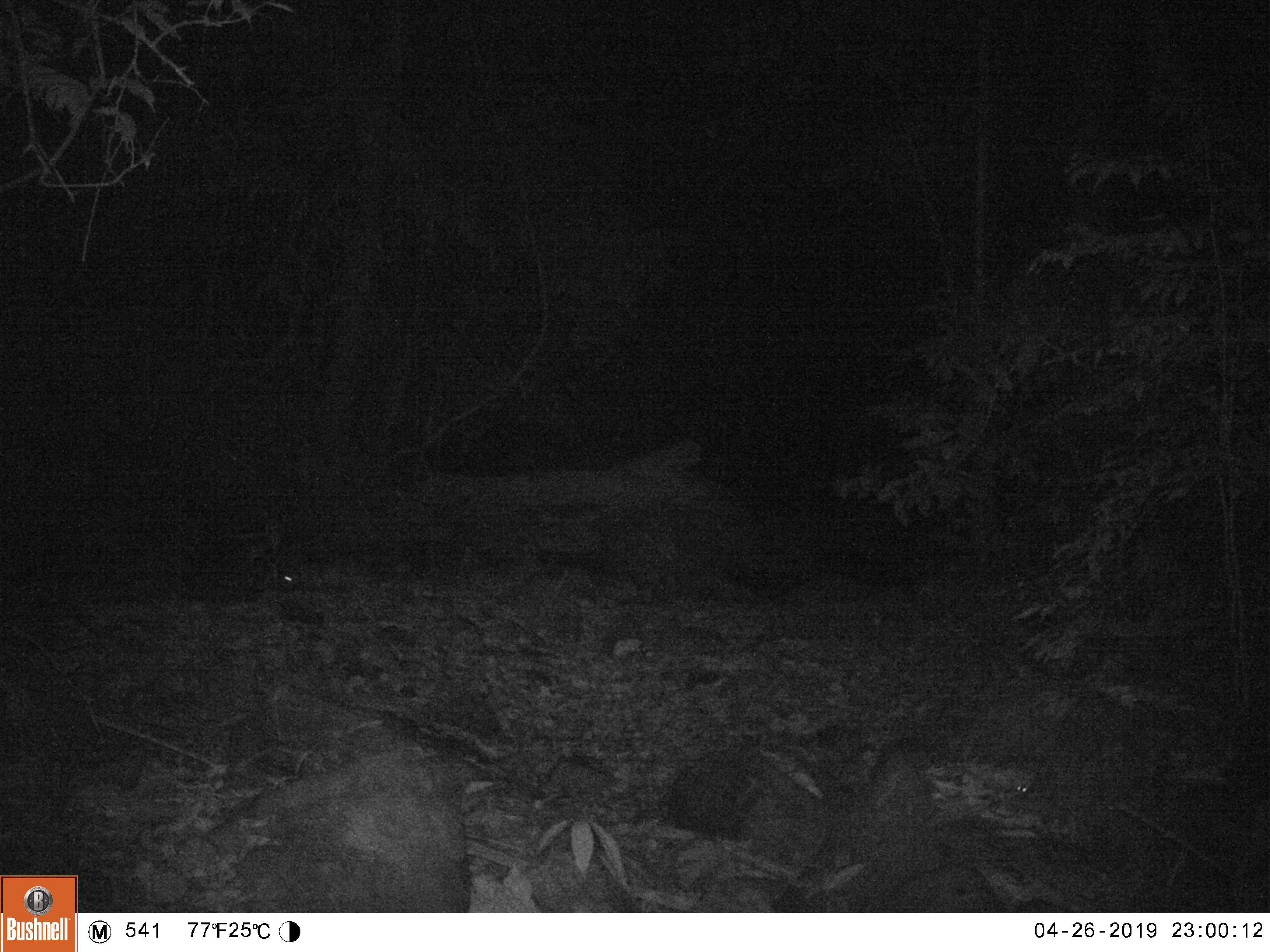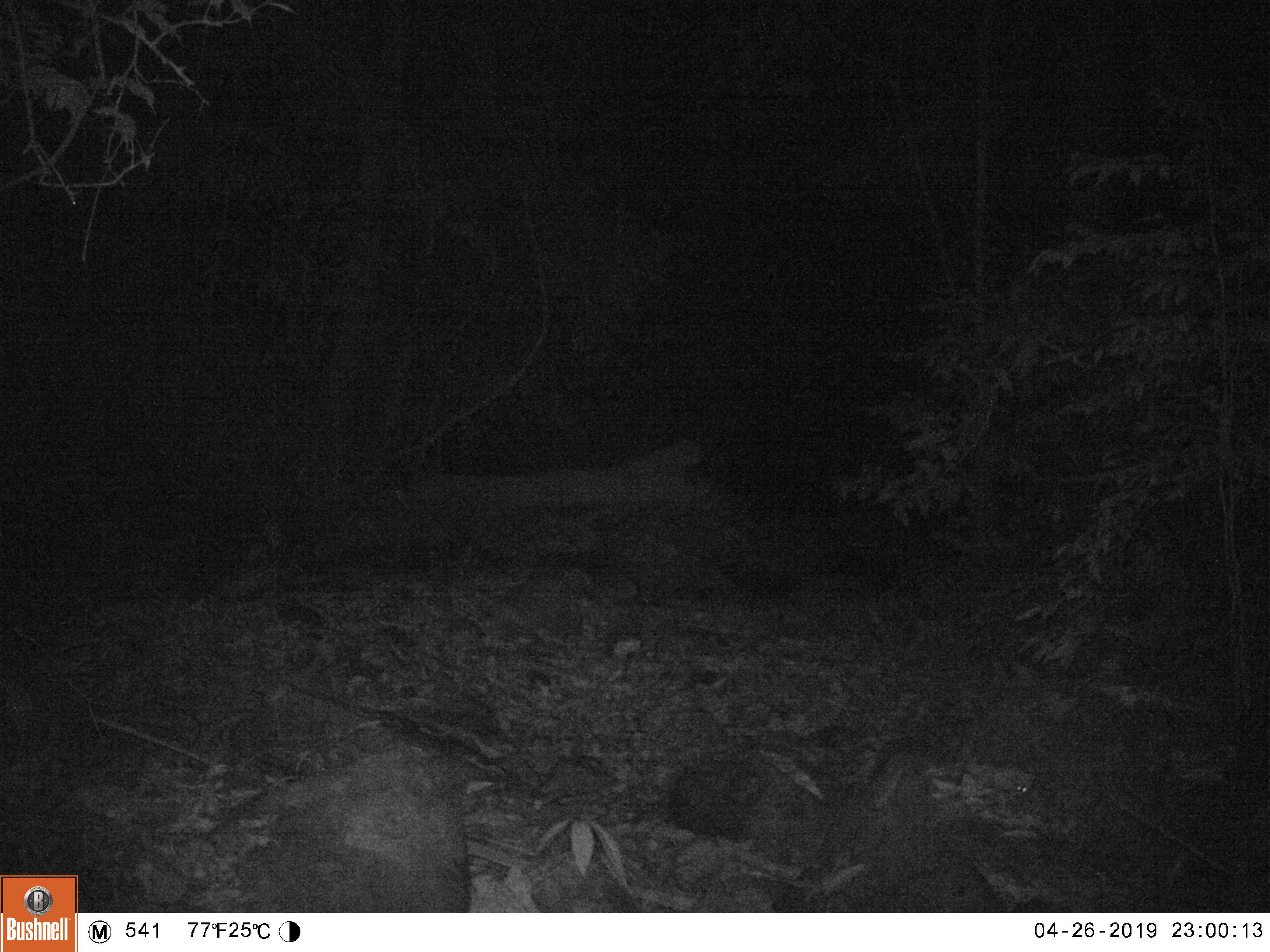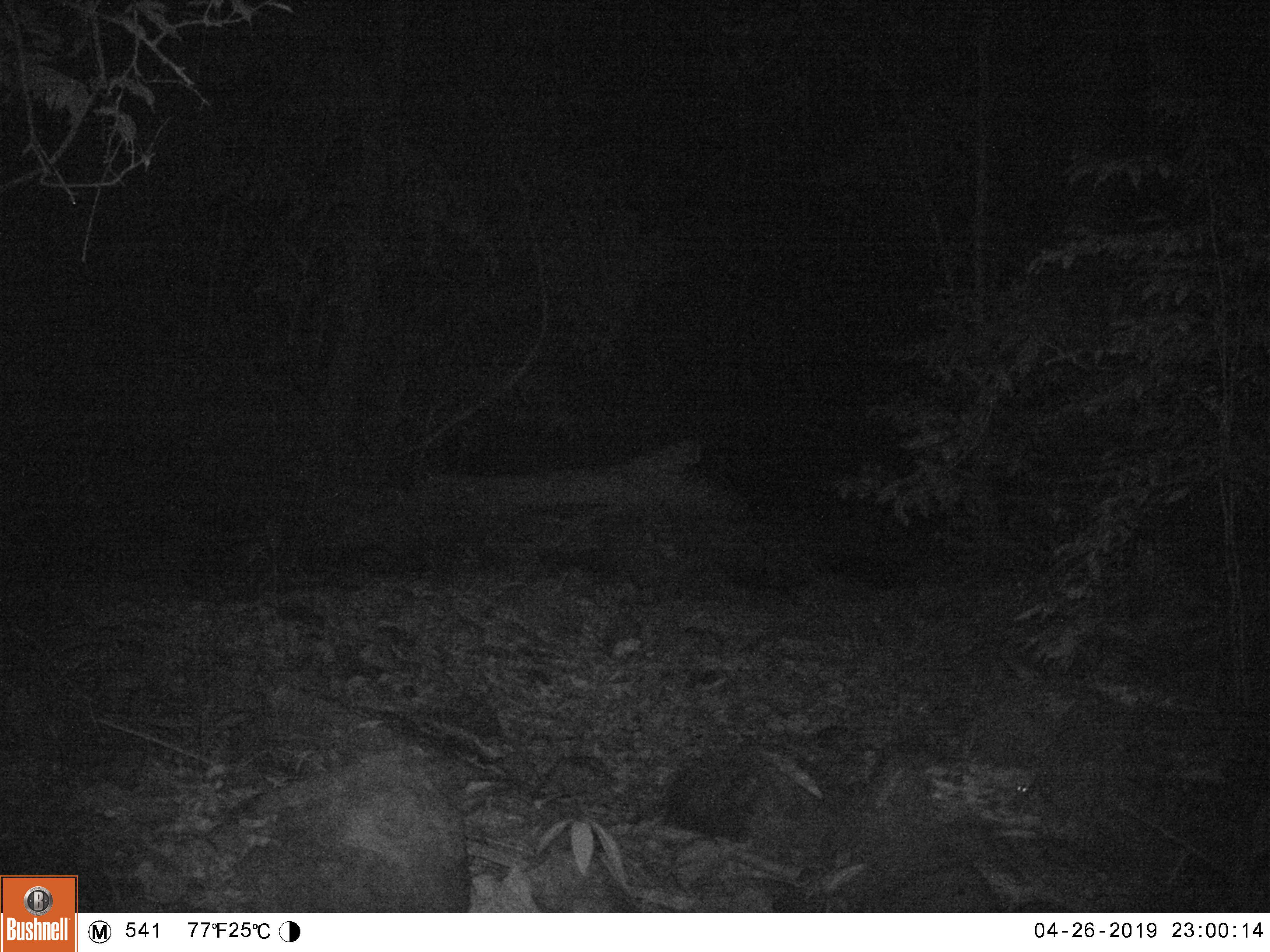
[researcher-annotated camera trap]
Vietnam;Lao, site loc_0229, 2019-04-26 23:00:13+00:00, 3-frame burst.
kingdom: Animalia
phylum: Chordata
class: Mammalia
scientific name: Mammalia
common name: mammal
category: unidentified small mammal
Unidentified small mammal (mammal) (Mammalia). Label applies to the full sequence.